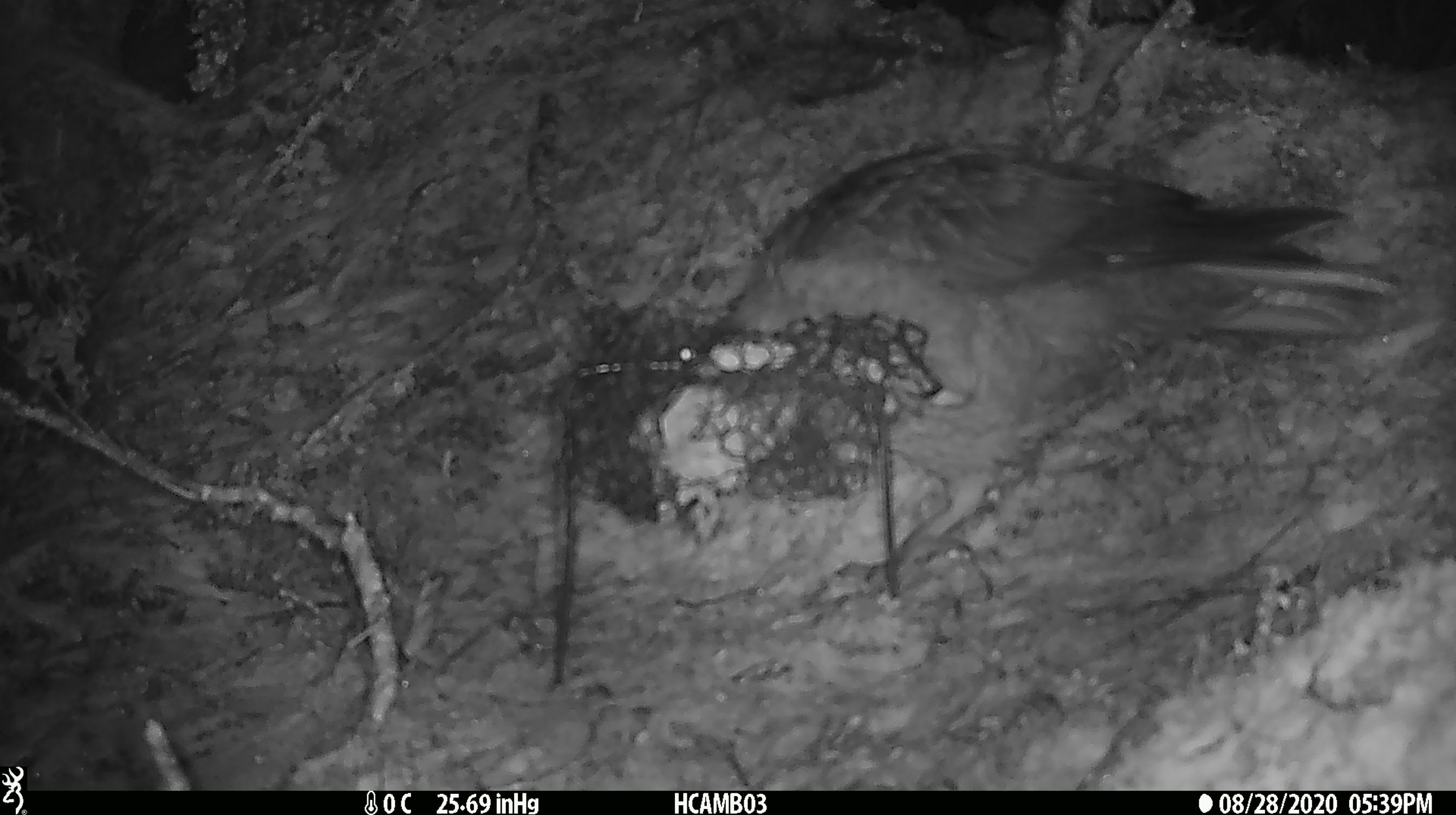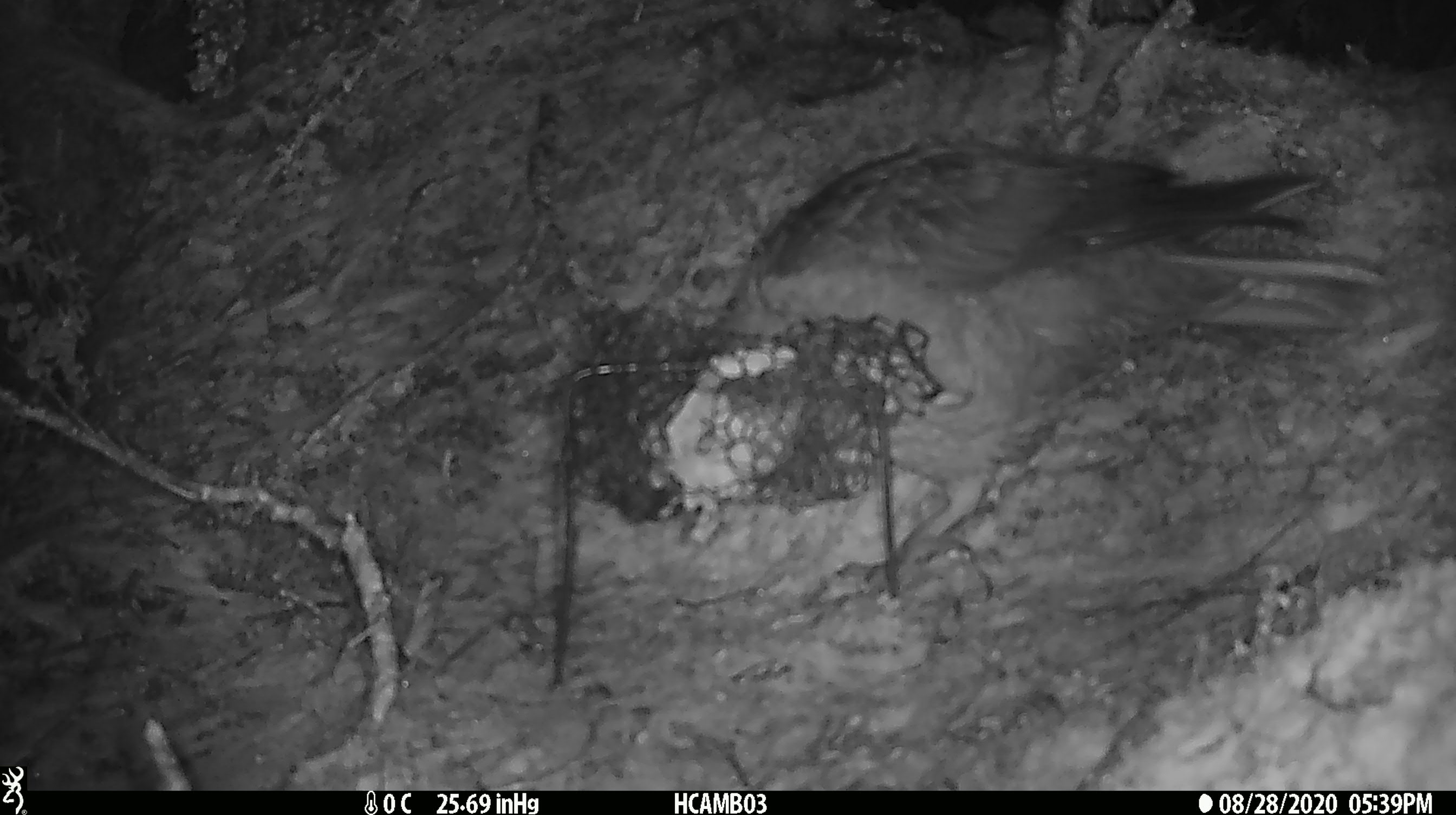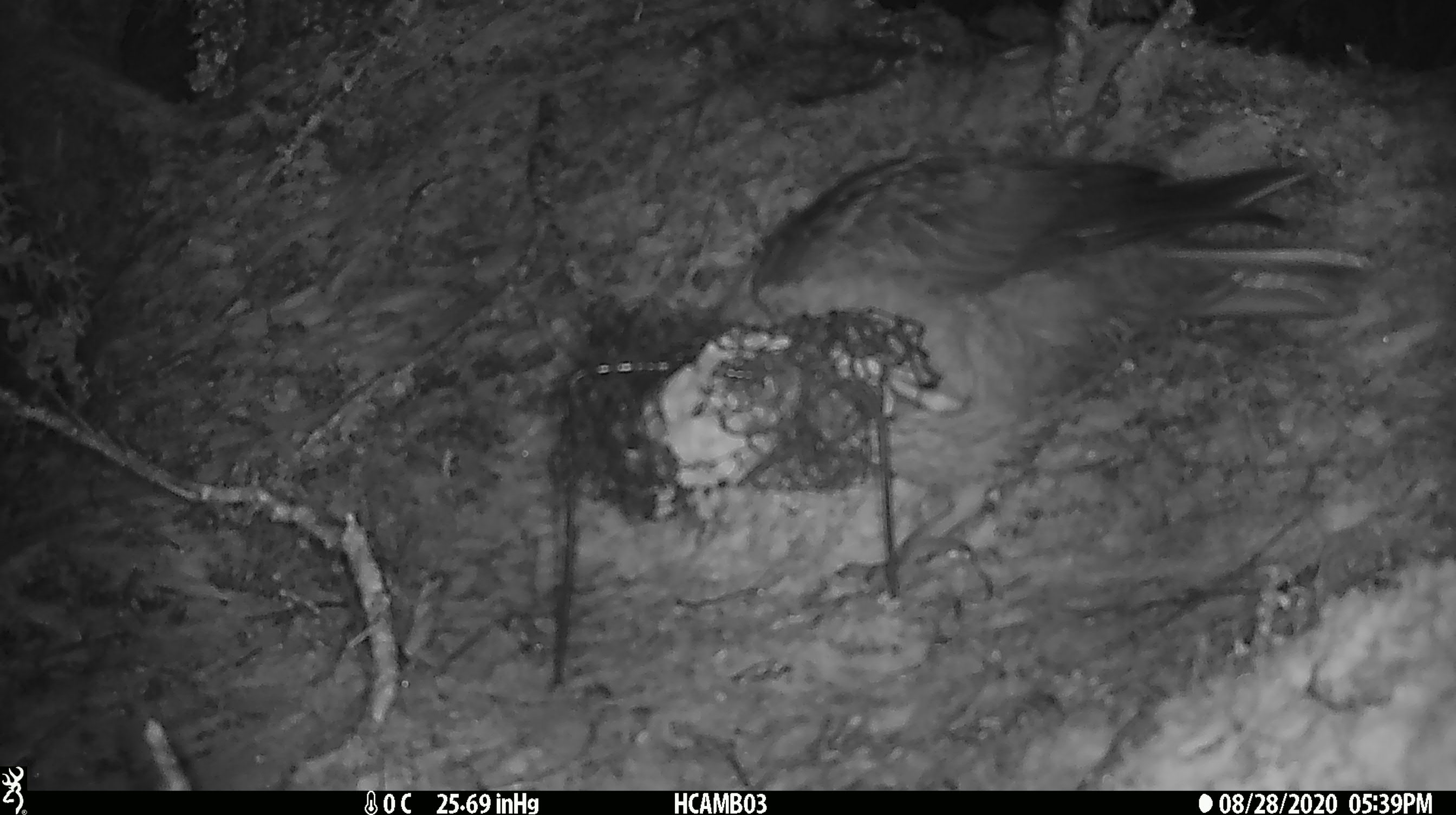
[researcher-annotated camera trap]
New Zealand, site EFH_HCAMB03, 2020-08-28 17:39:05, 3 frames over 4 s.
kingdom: Animalia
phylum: Chordata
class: Aves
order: Psittaciformes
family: Strigopidae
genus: Nestor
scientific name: Nestor notabilis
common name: kea